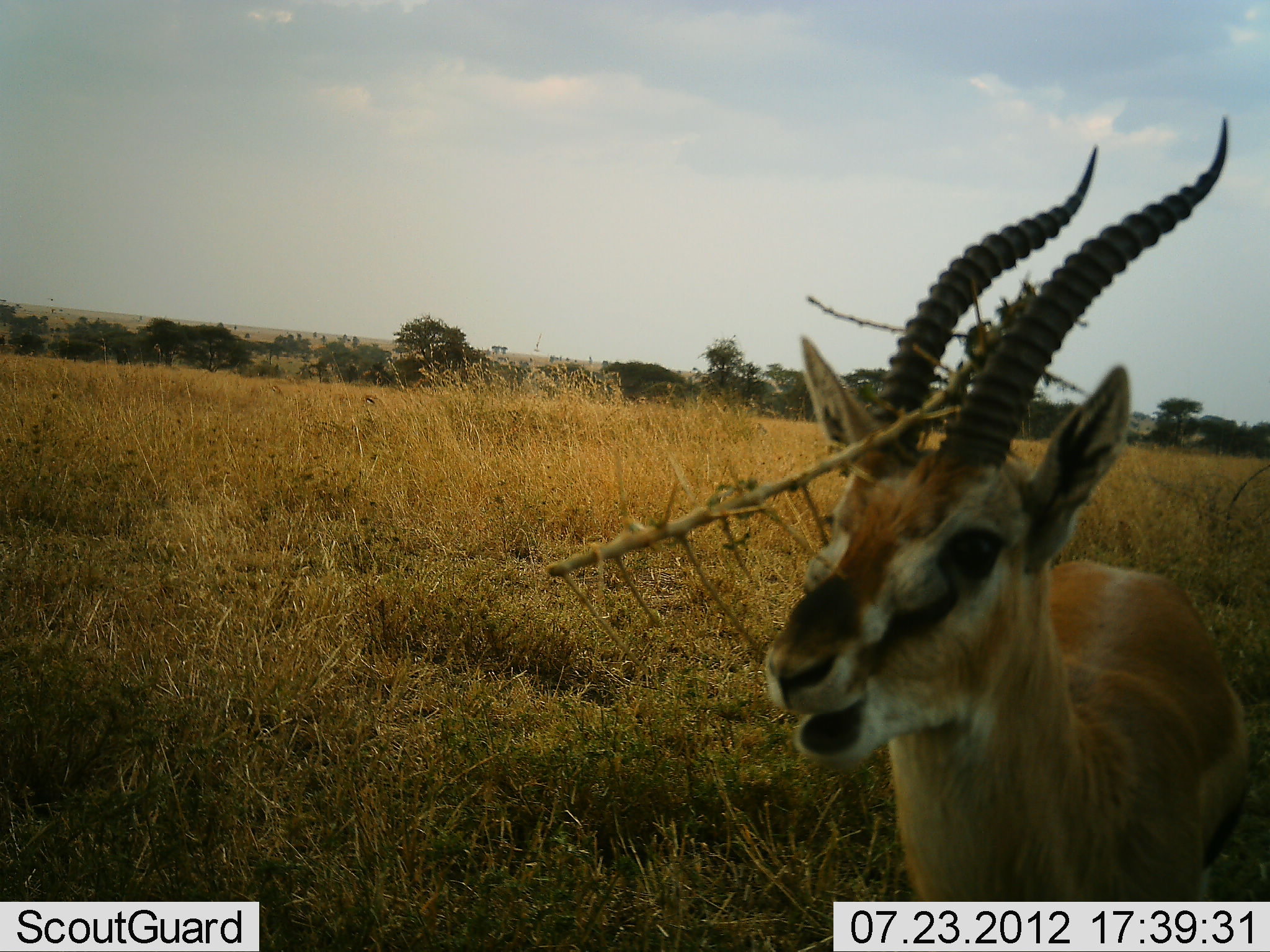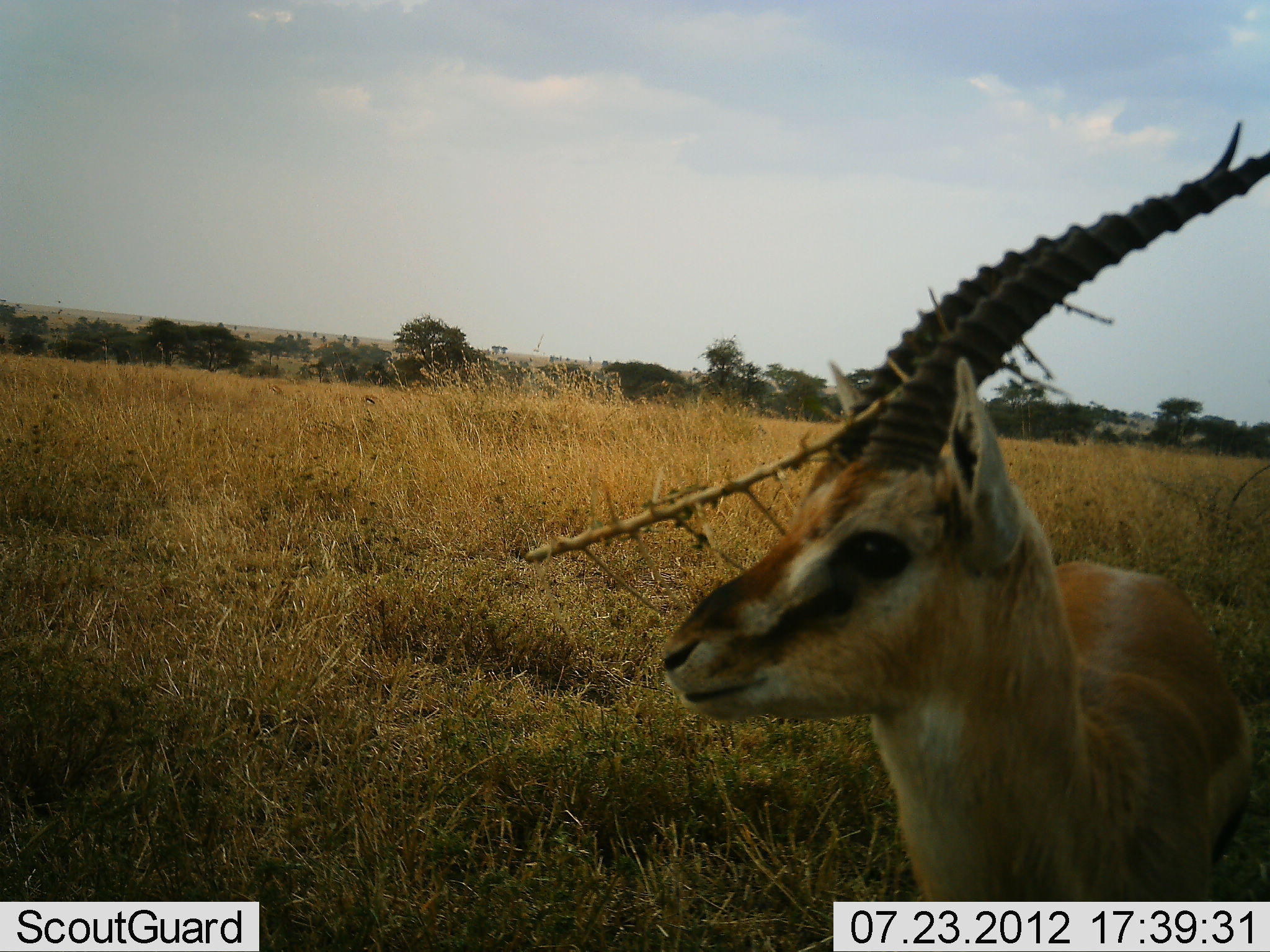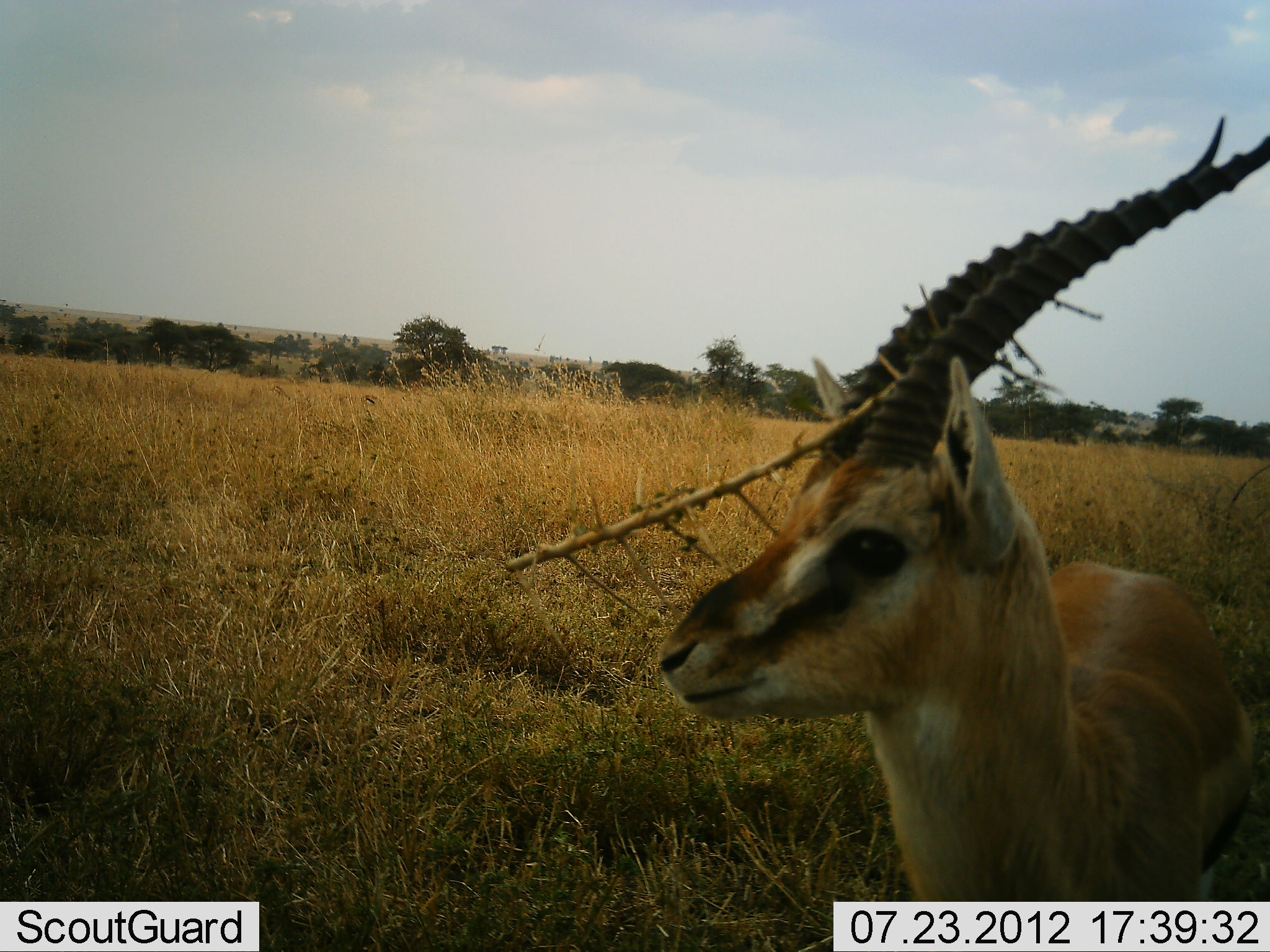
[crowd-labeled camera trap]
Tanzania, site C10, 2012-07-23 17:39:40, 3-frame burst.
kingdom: Animalia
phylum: Chordata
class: Mammalia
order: Artiodactyla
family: Bovidae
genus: Eudorcas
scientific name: Eudorcas thomsonii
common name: thomson's gazelle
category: gazellethomsons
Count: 1.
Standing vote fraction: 90%.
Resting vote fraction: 0%.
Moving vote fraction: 0%.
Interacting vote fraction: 10%.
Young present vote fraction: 10%.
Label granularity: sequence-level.